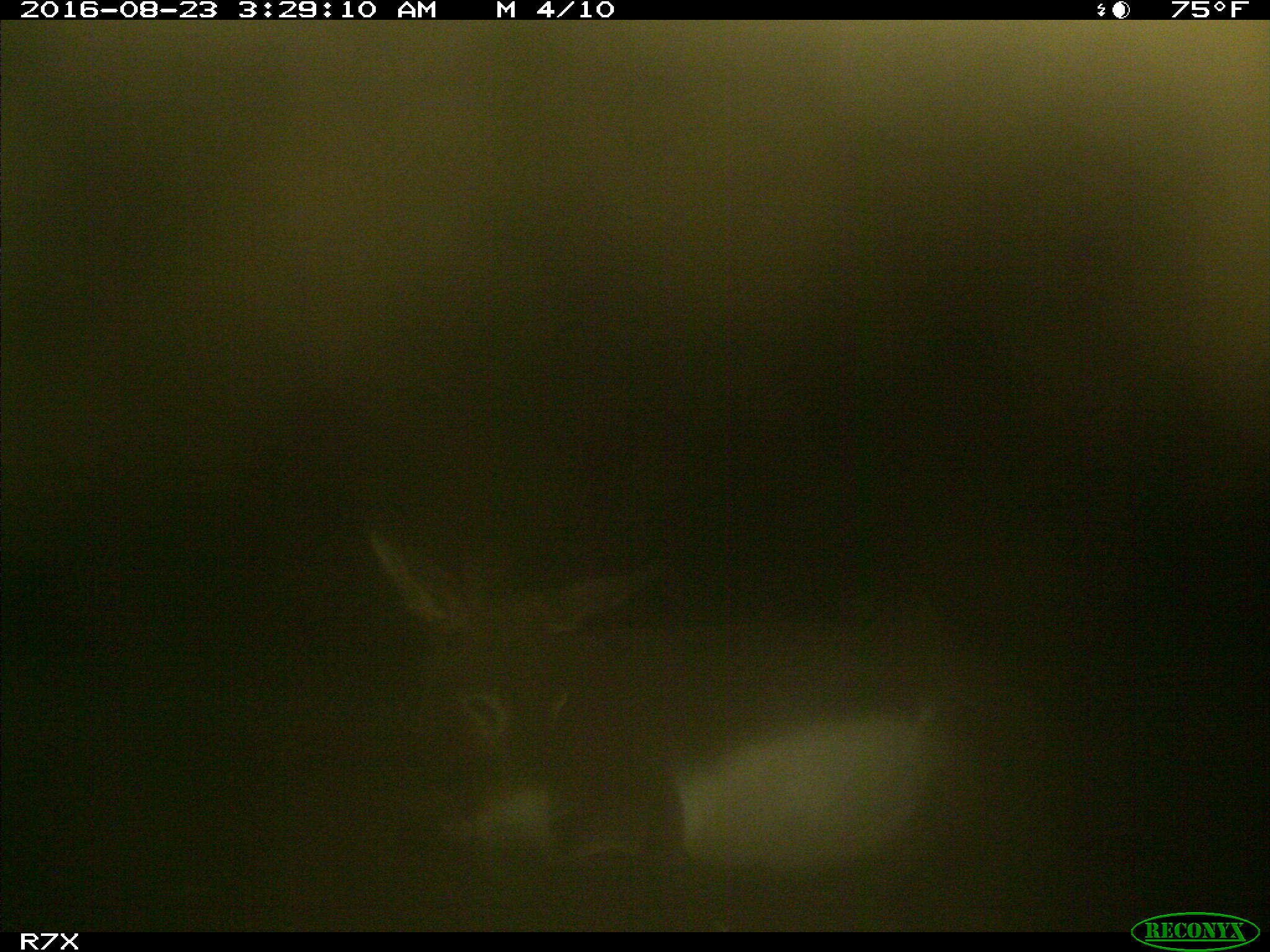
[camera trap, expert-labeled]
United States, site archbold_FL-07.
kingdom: Animalia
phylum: Chordata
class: Mammalia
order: Perissodactyla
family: Equidae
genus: Equus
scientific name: Equus africanus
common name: african wild ass